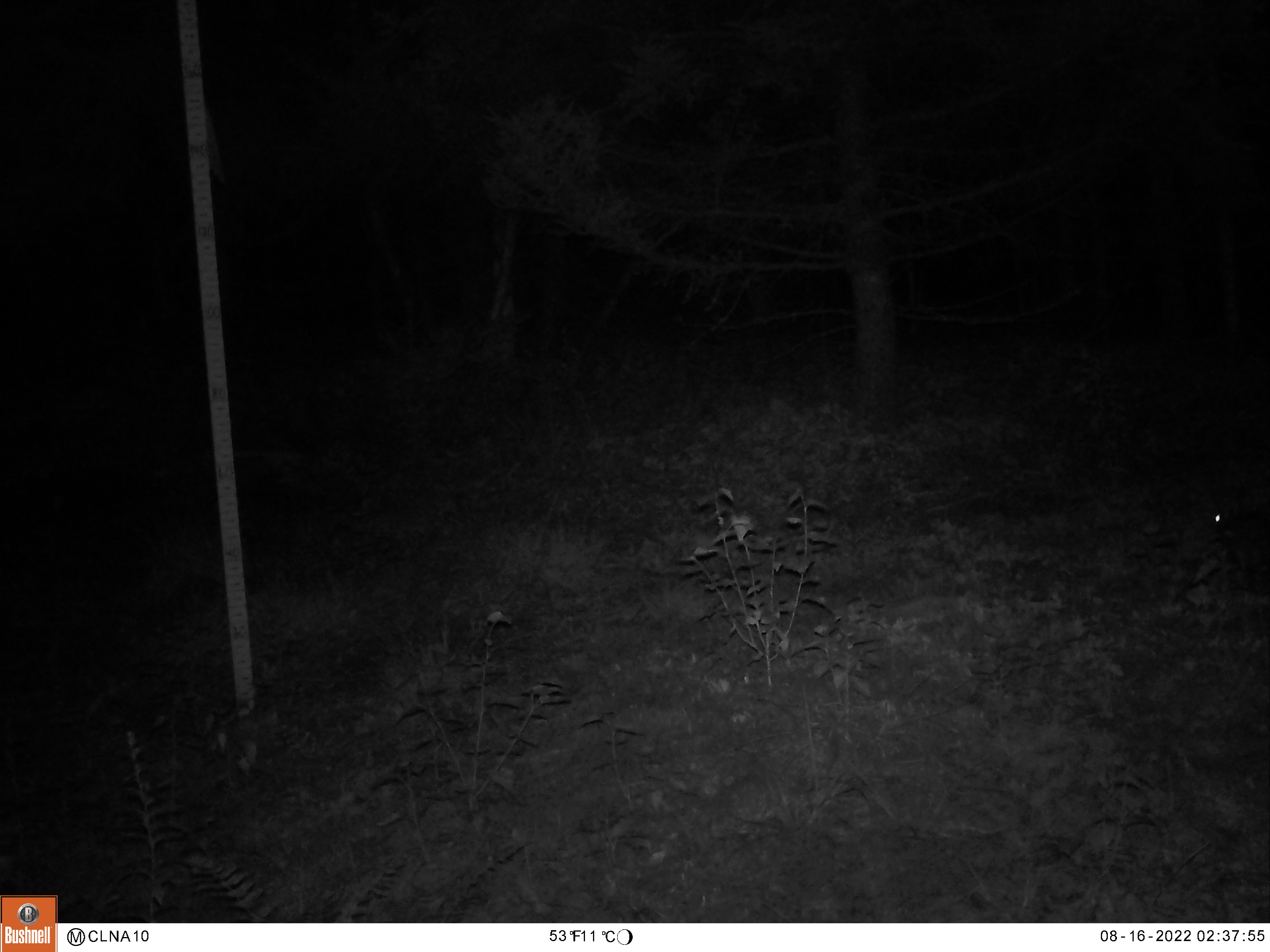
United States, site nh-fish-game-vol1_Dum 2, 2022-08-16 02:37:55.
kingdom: Animalia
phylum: Chordata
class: Mammalia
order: Lagomorpha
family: Leporidae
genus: Lepus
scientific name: Lepus americanus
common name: snowshoe hare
Snowshoe hare (Lepus americanus).